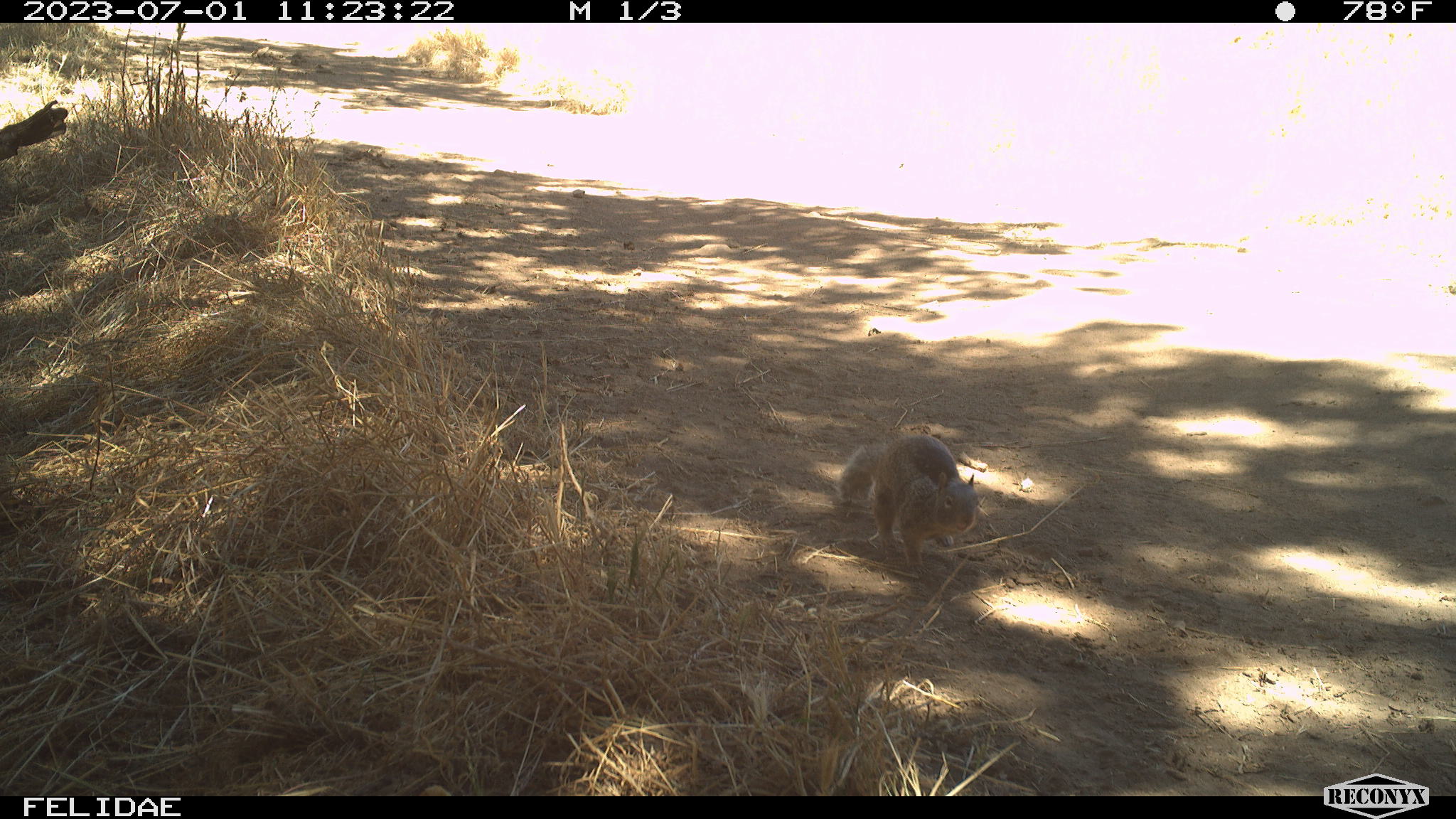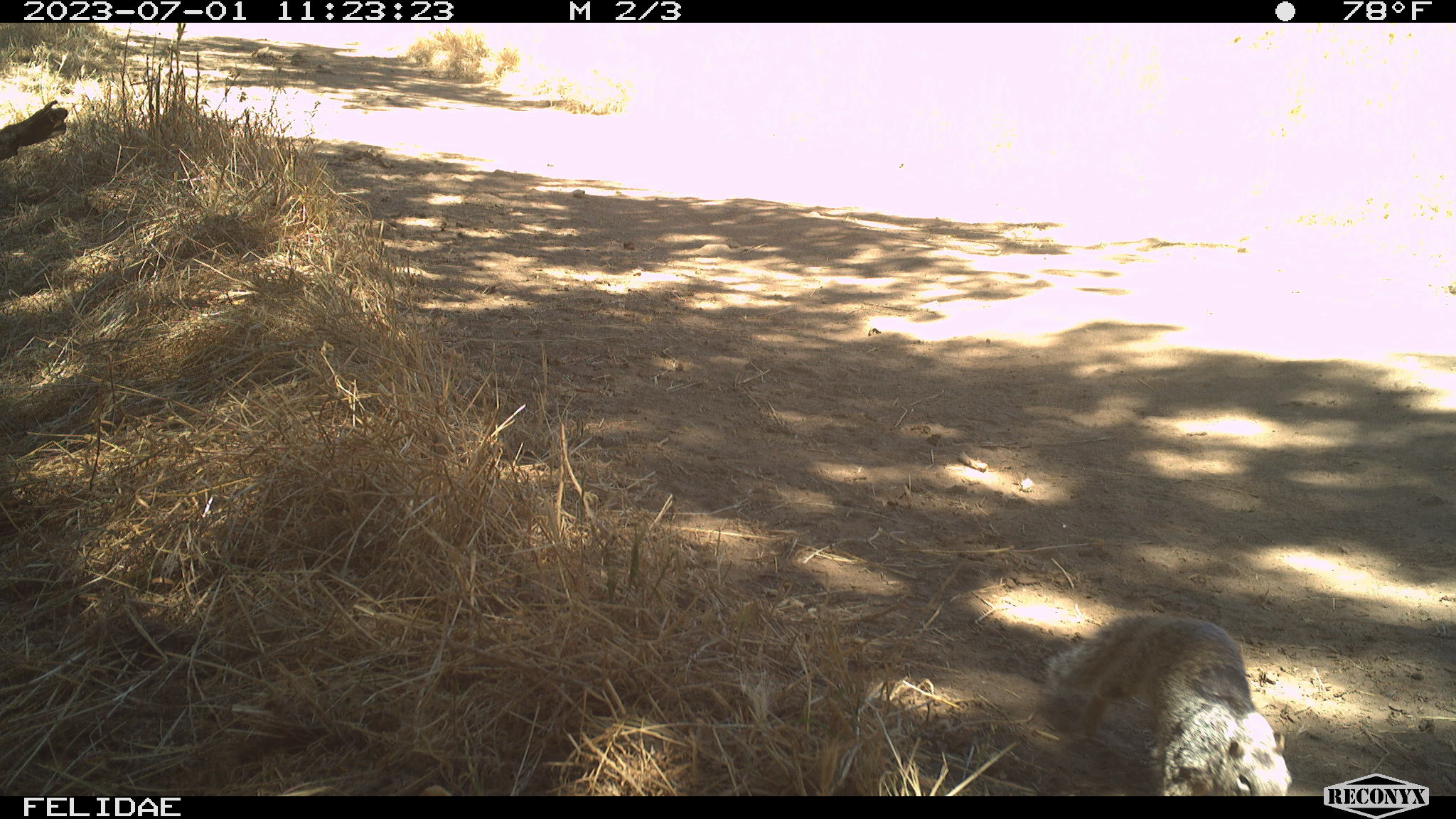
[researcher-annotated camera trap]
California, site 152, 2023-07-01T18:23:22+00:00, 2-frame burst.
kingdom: Animalia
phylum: Chordata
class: Mammalia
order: Rodentia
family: Sciuridae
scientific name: Sciuridae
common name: squirrel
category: unknown squirrel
Unknown squirrel (squirrel) (Sciuridae).